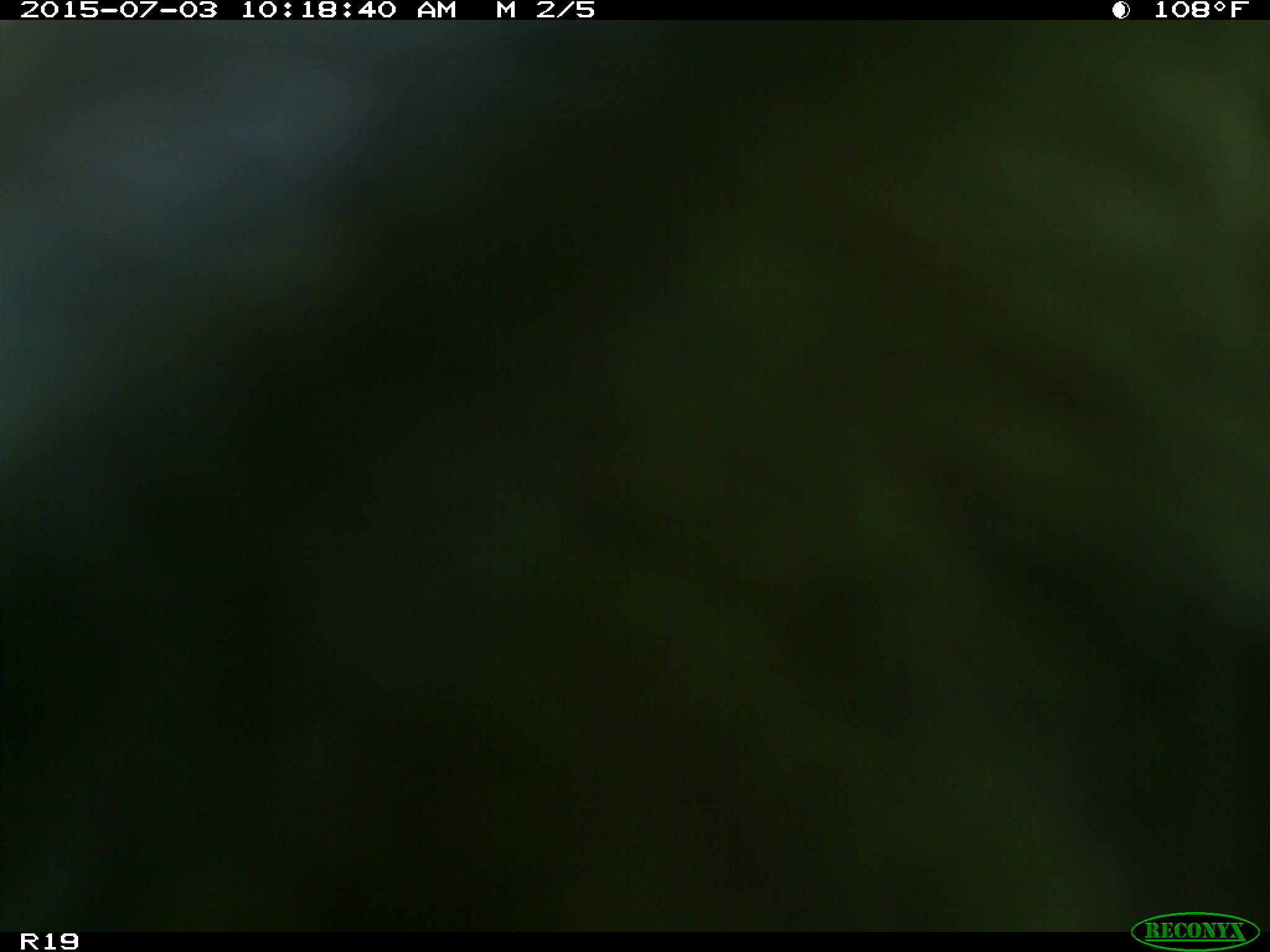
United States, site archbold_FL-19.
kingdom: Animalia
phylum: Chordata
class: Mammalia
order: Artiodactyla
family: Bovidae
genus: Bos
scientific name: Bos taurus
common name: domestic cow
Bos taurus (domestic cow).